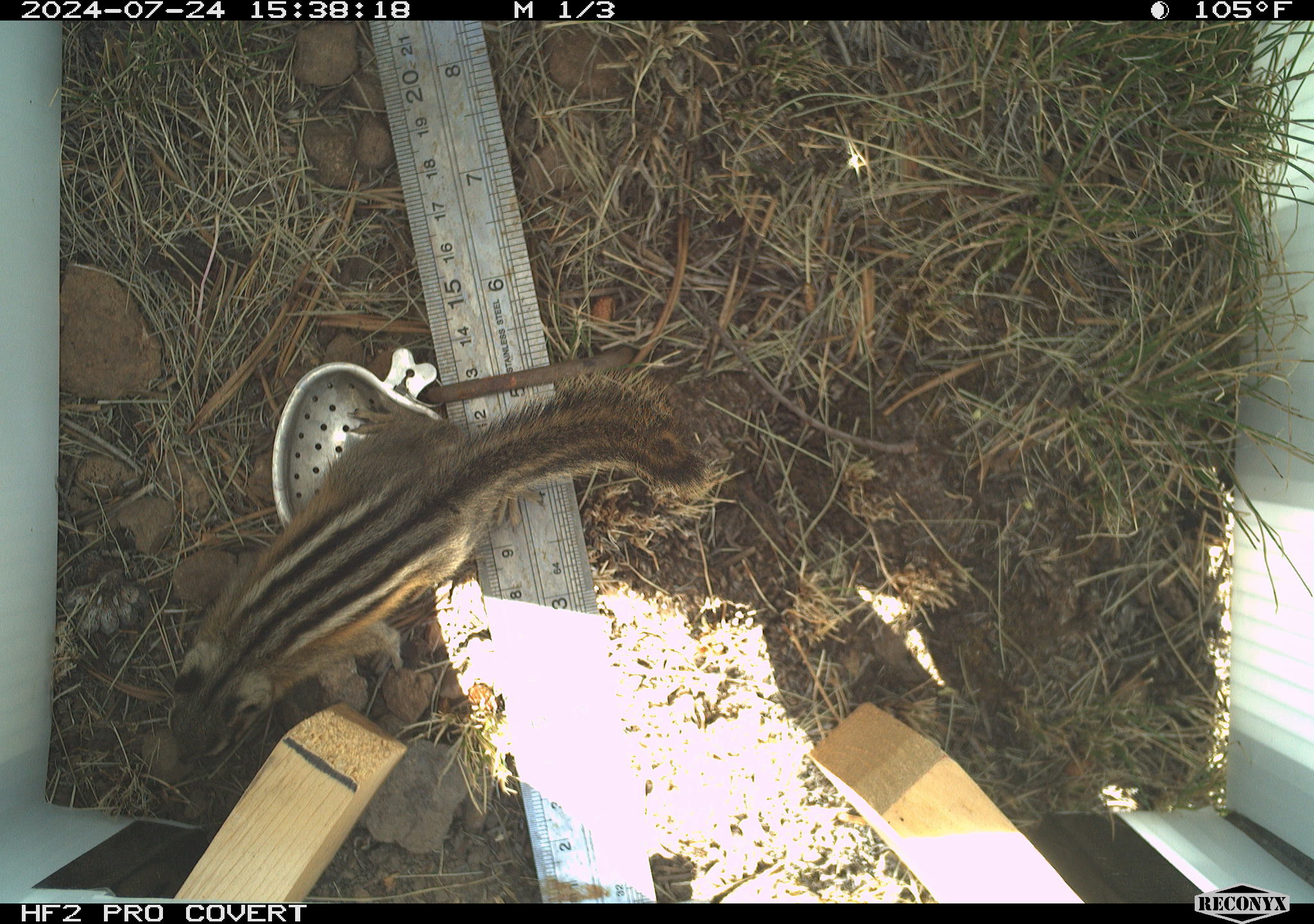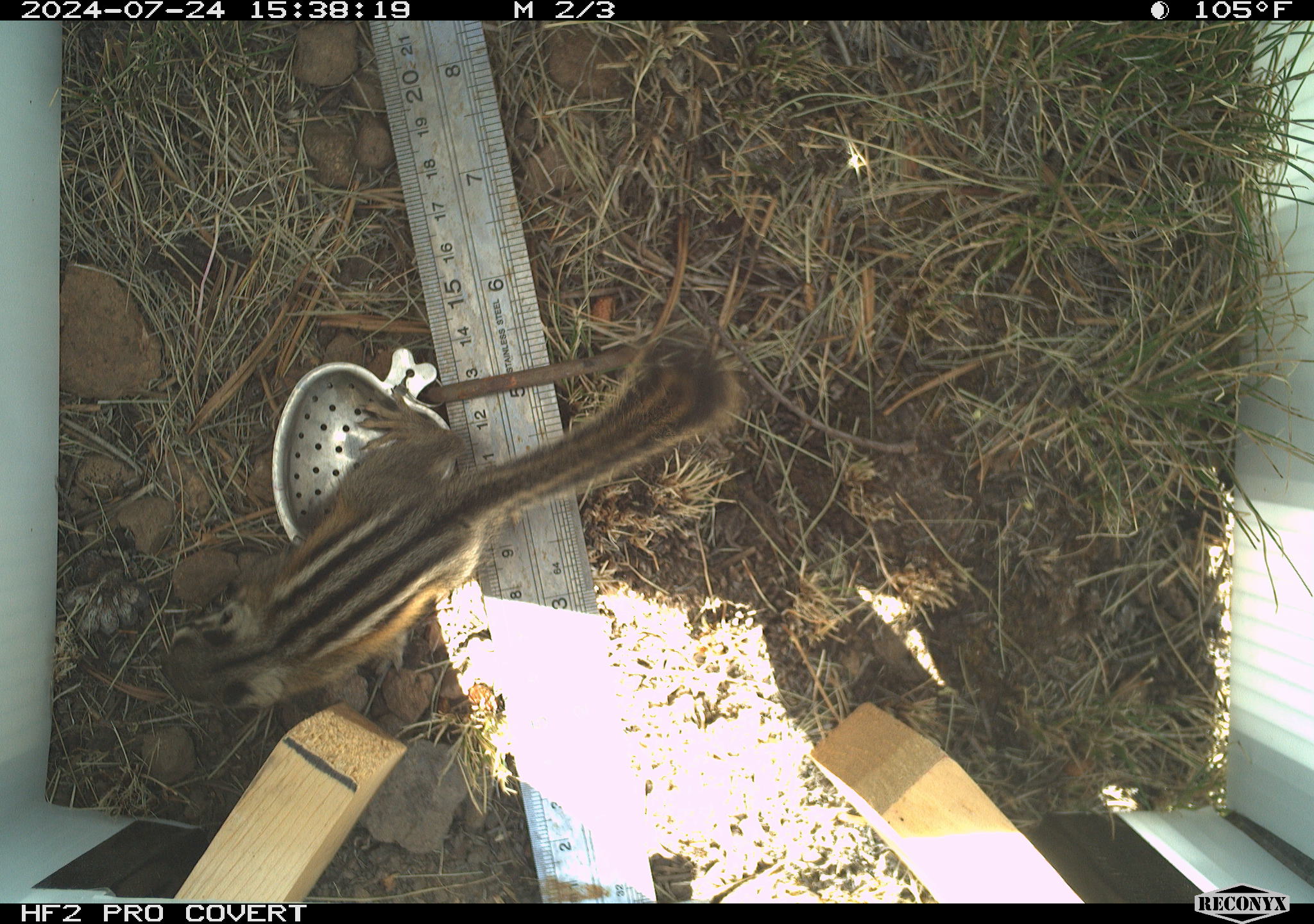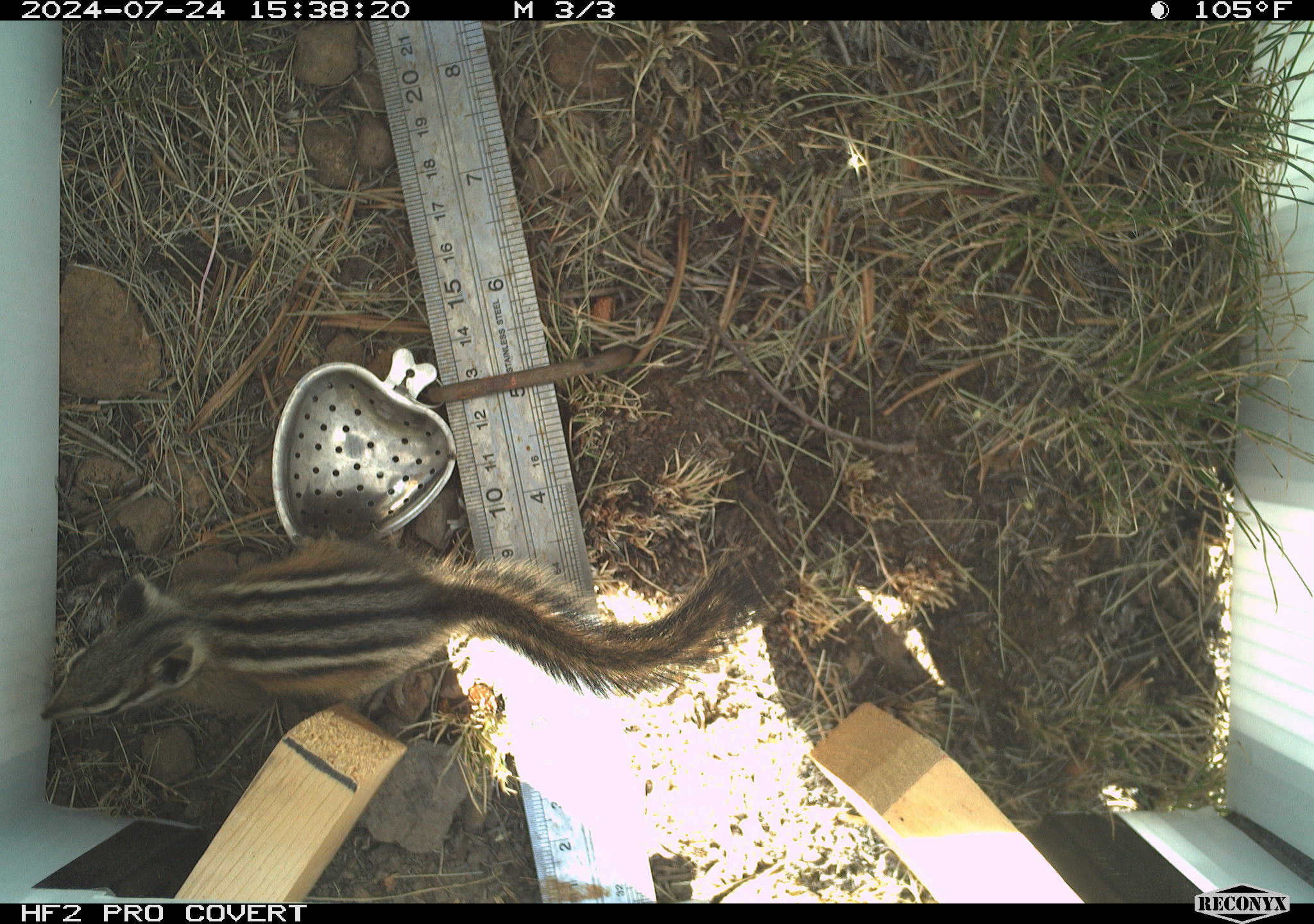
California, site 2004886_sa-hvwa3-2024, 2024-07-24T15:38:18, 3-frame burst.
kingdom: Animalia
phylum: Chordata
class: Mammalia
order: Rodentia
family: Sciuridae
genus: Neotamias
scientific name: Neotamias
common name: western chipmunks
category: neotamias species